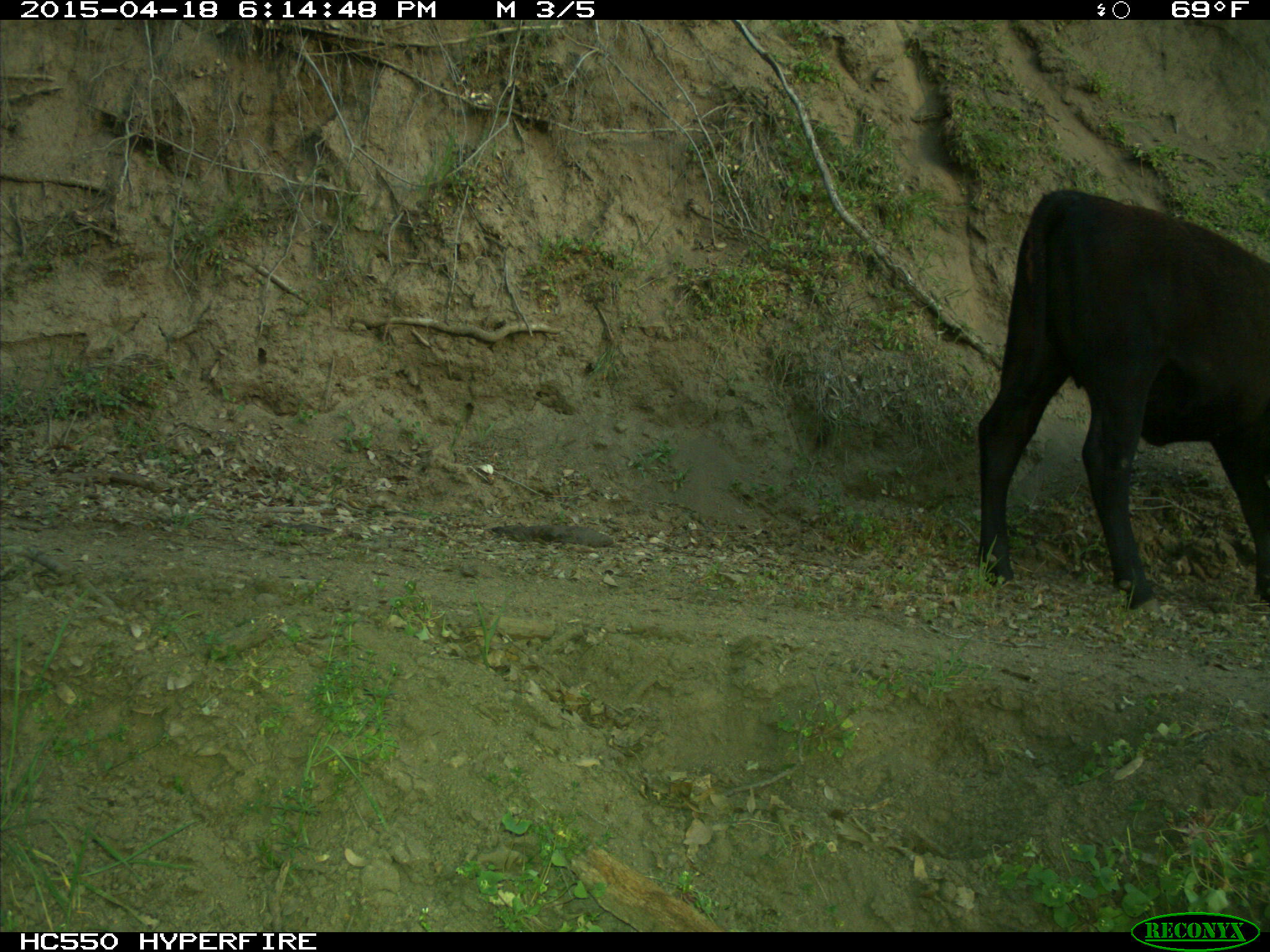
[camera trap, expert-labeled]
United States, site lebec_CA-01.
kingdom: Animalia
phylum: Chordata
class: Mammalia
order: Artiodactyla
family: Bovidae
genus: Bos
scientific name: Bos taurus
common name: domestic cow